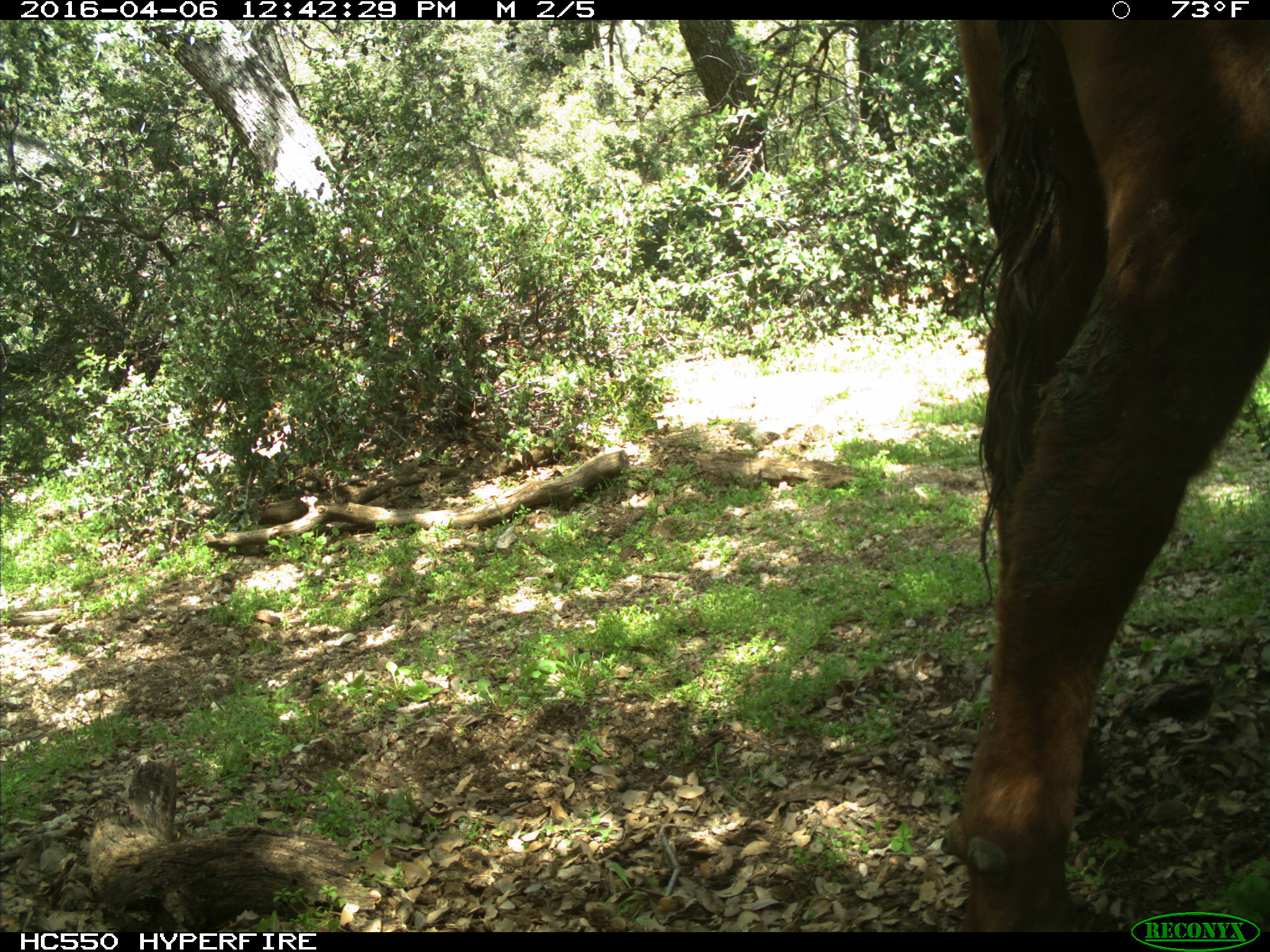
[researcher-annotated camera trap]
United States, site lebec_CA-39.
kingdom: Animalia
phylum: Chordata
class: Mammalia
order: Artiodactyla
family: Bovidae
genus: Bos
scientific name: Bos taurus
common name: domestic cow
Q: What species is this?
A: Bos taurus (domestic cow).